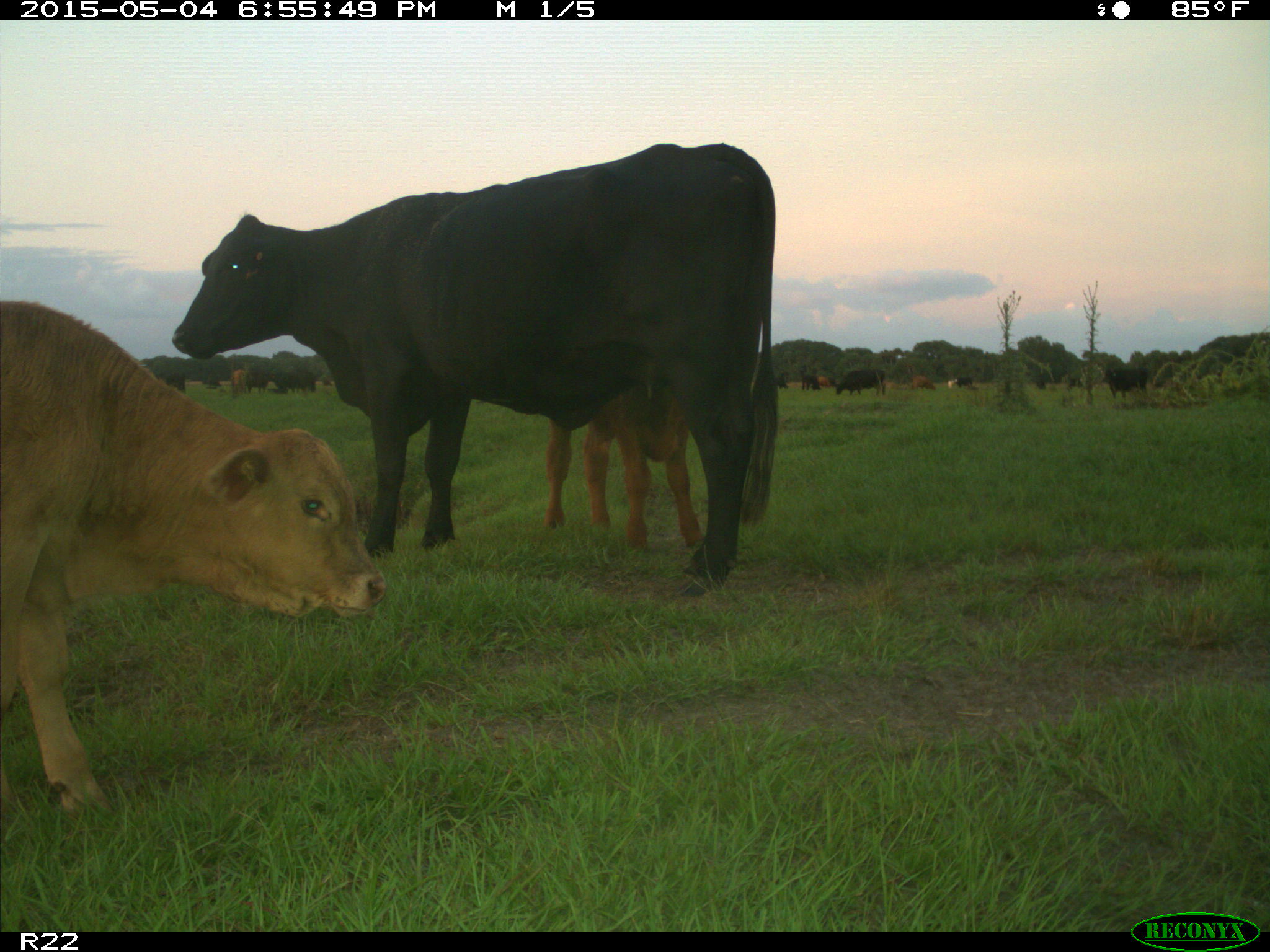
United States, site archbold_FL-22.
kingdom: Animalia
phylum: Chordata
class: Mammalia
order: Artiodactyla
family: Bovidae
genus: Bos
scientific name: Bos taurus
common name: domestic cow